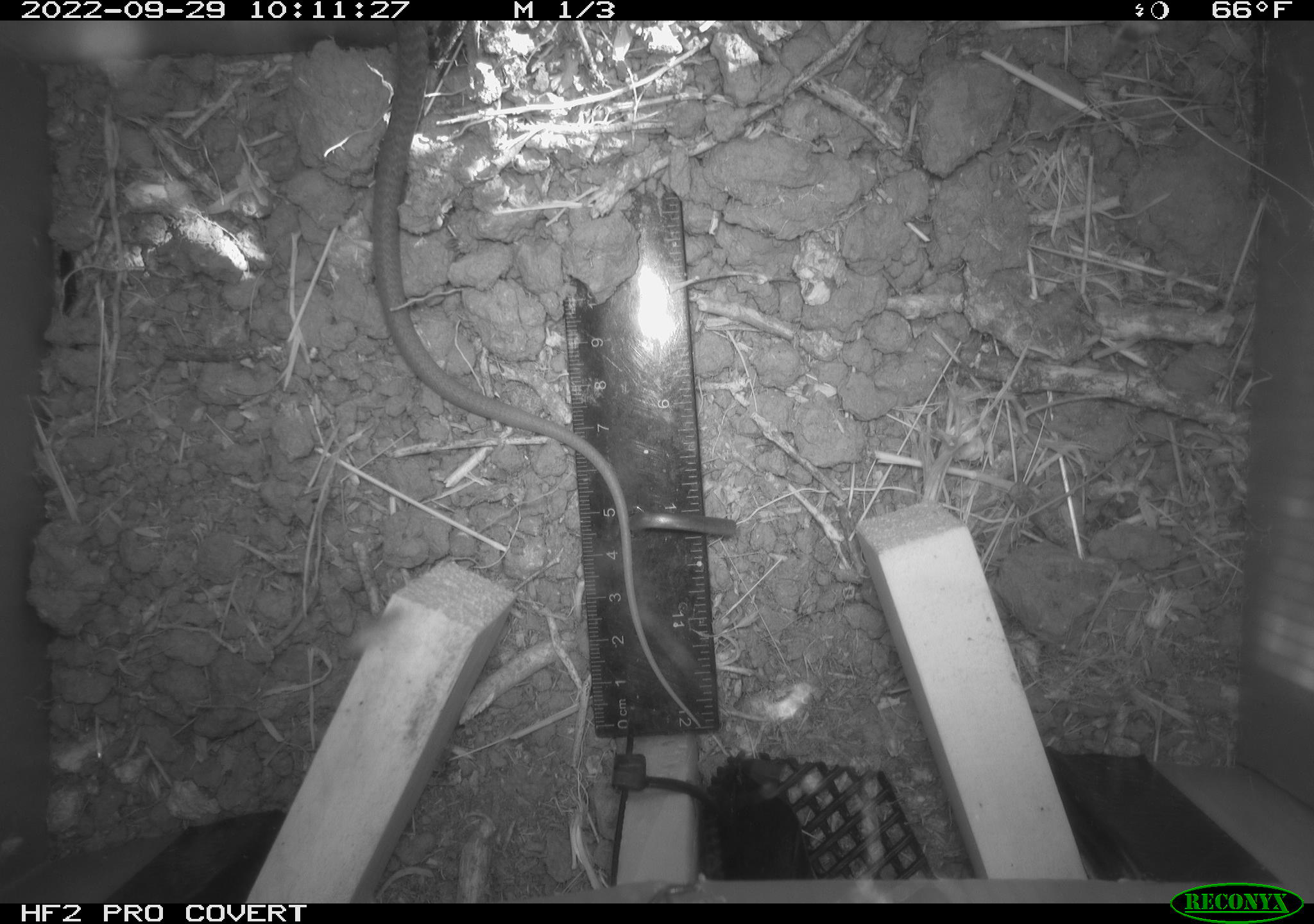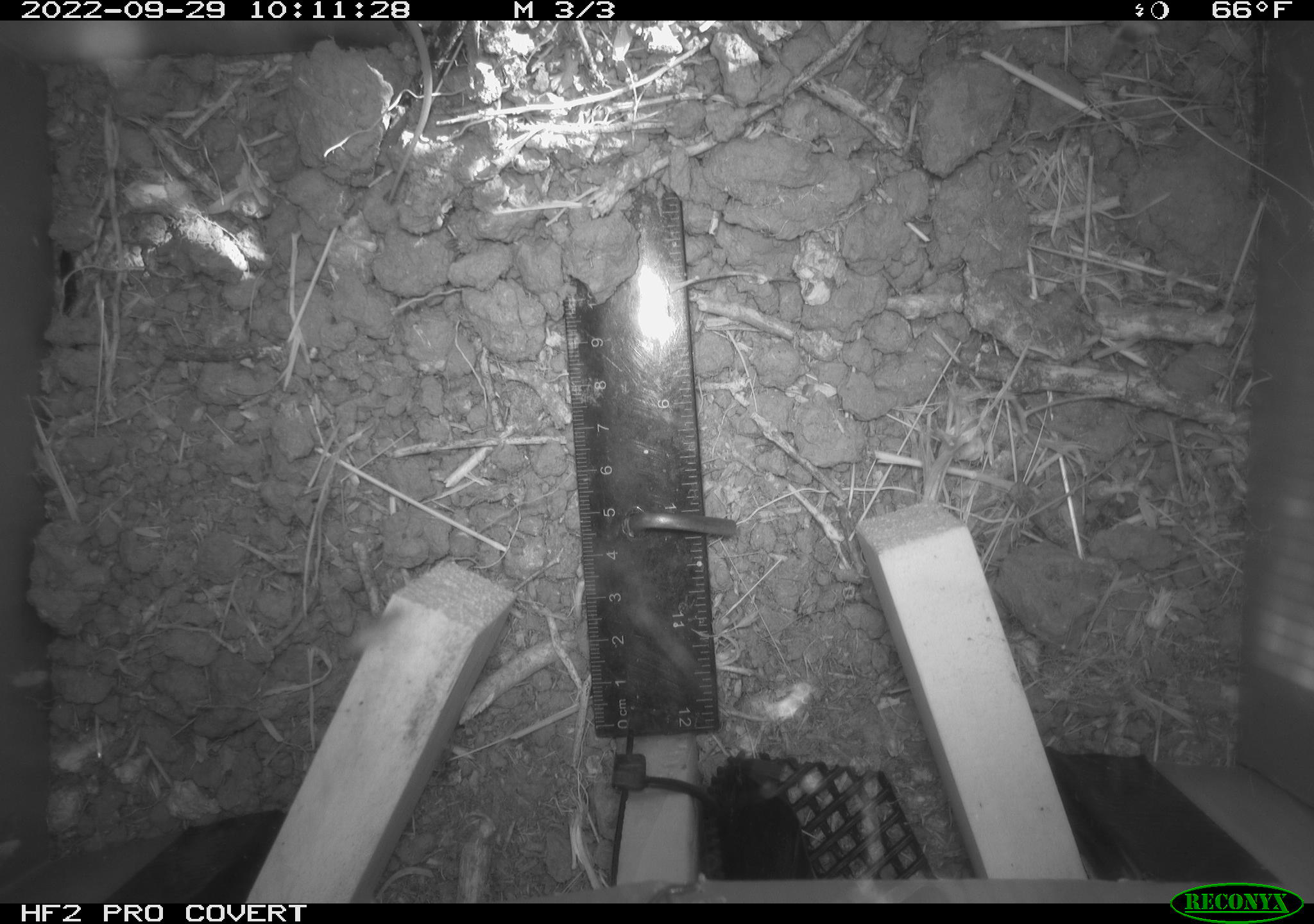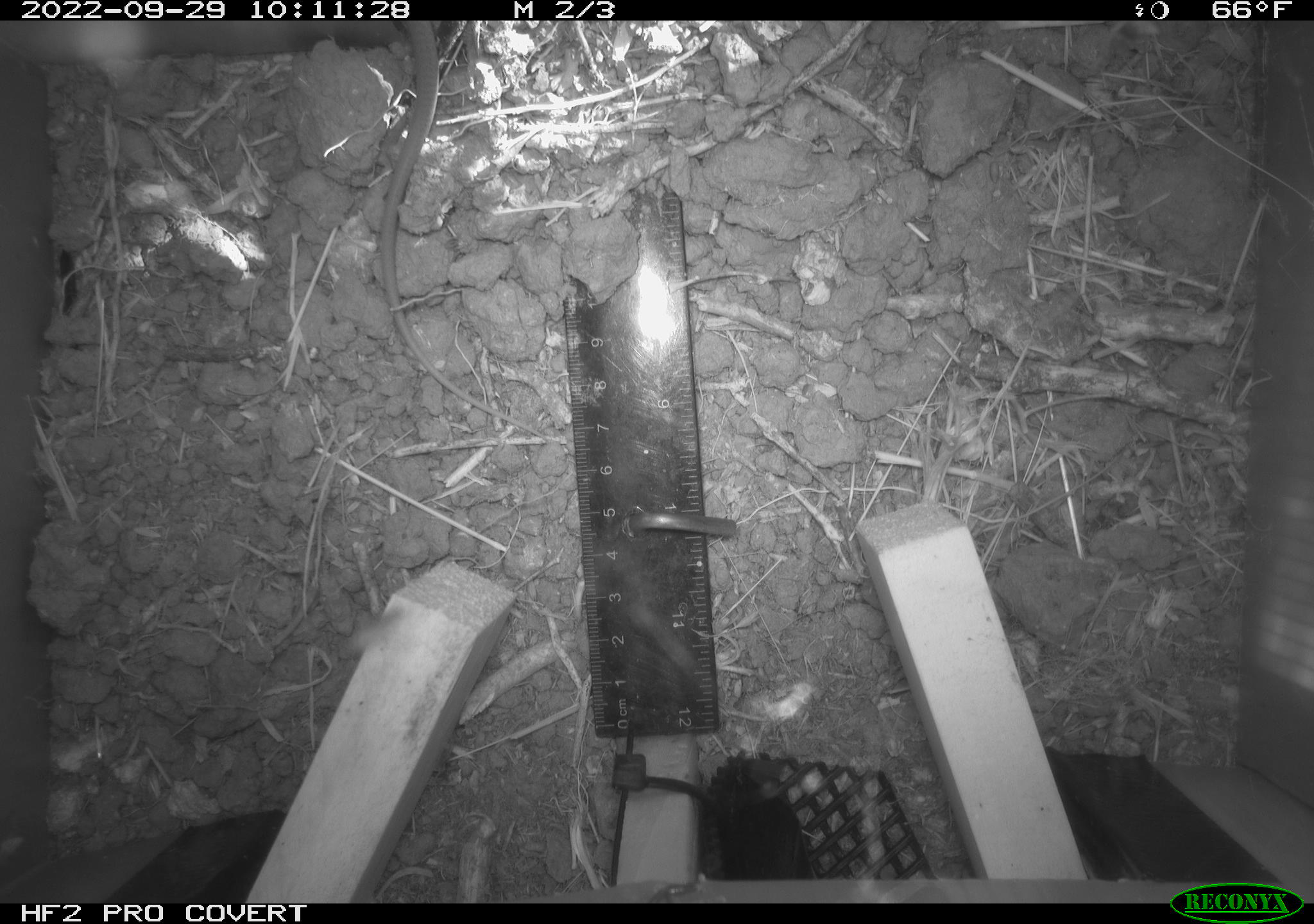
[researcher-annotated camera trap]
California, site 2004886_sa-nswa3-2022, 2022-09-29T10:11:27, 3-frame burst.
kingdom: Animalia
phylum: Chordata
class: Reptilia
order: Squamata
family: Colubridae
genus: Coluber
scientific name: Coluber constrictor mormon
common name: western yellow-bellied racer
Western yellow-bellied racer (Coluber constrictor mormon).